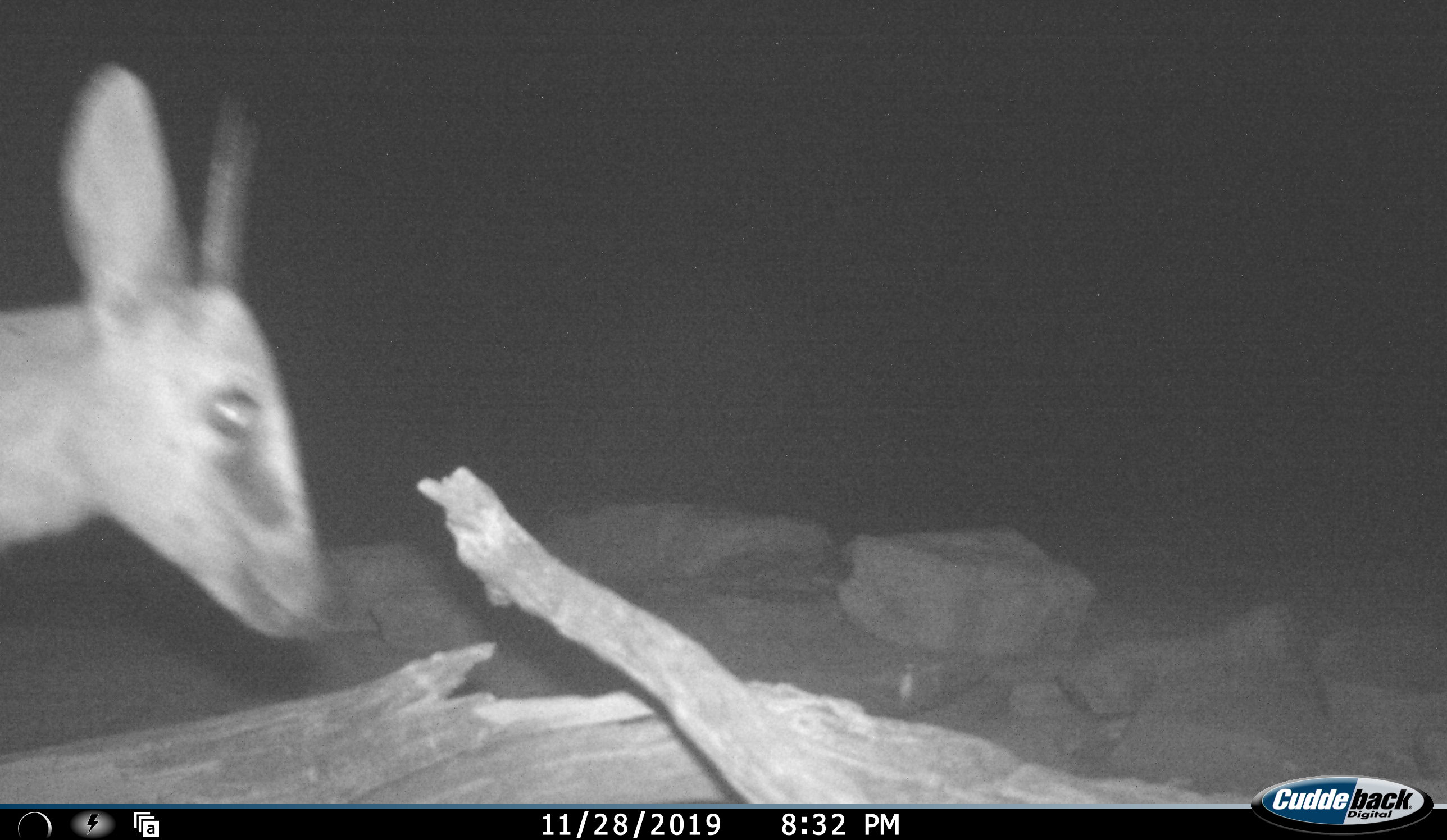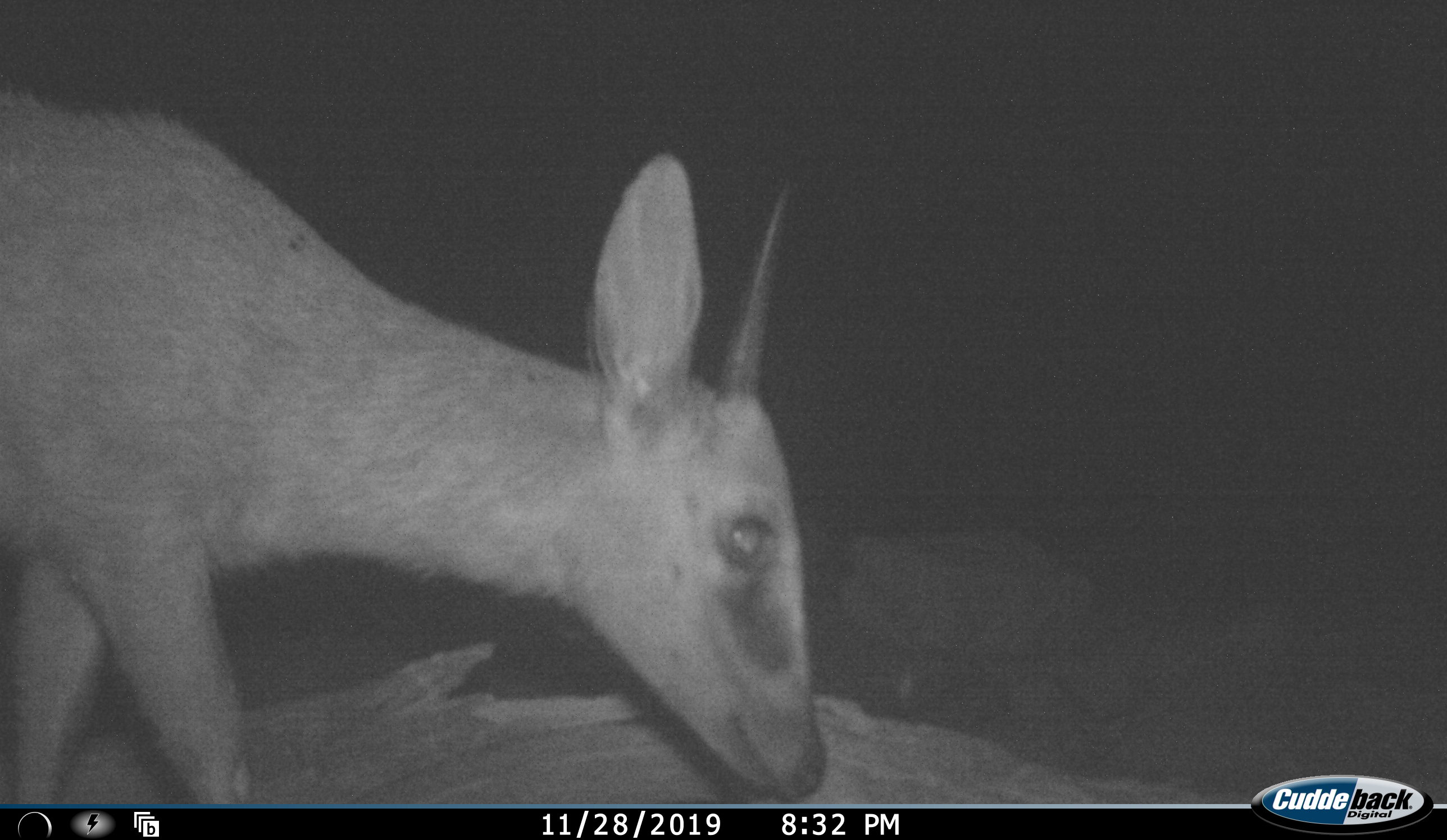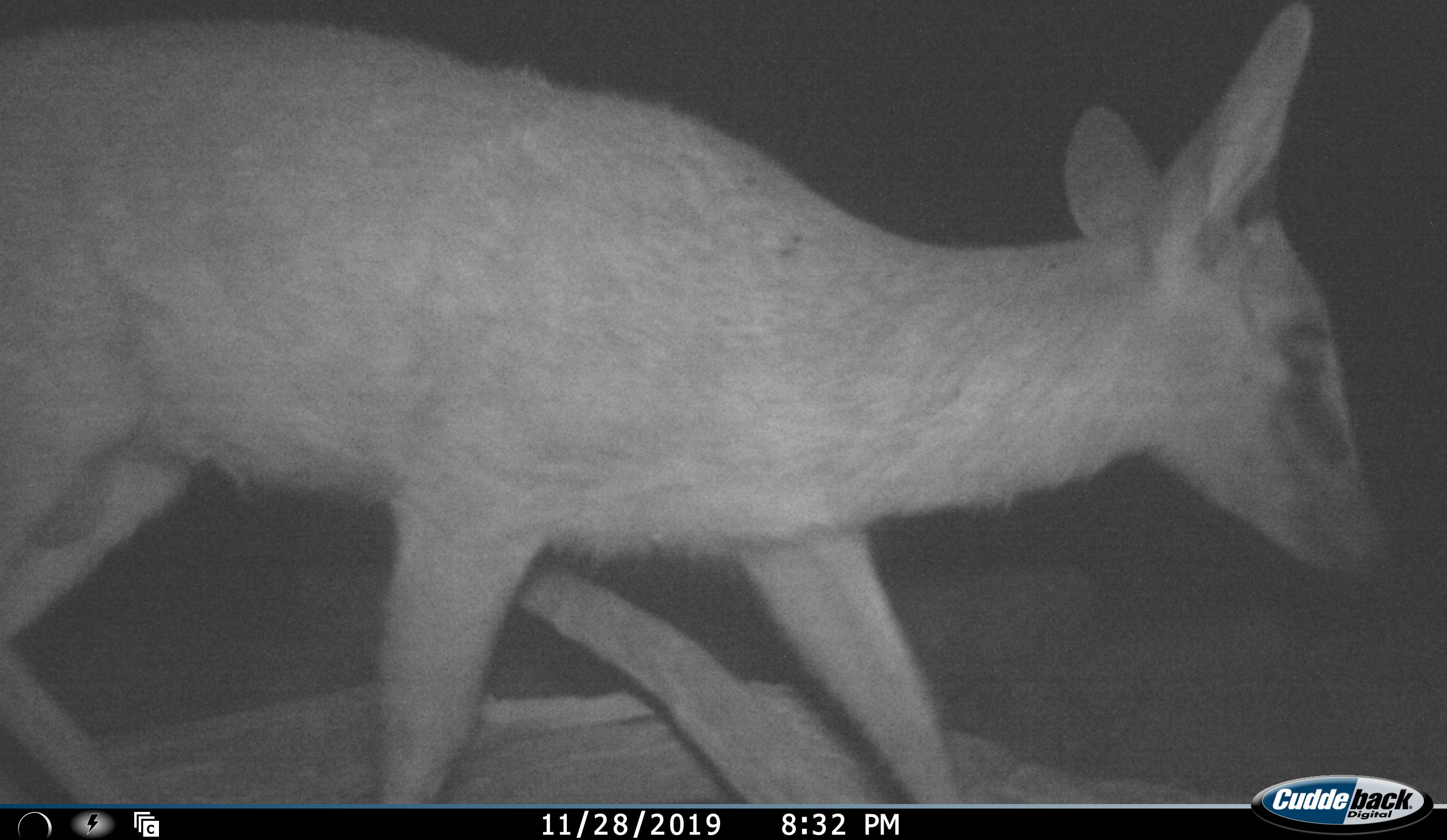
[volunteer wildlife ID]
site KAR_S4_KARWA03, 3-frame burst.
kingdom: Animalia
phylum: Chordata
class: Mammalia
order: Artiodactyla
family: Bovidae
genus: Sylvicapra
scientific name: Sylvicapra grimmia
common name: common duiker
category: duikercommongrey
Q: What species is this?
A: Duikercommongrey (common duiker) (Sylvicapra grimmia).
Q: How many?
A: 1.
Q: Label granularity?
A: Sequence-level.